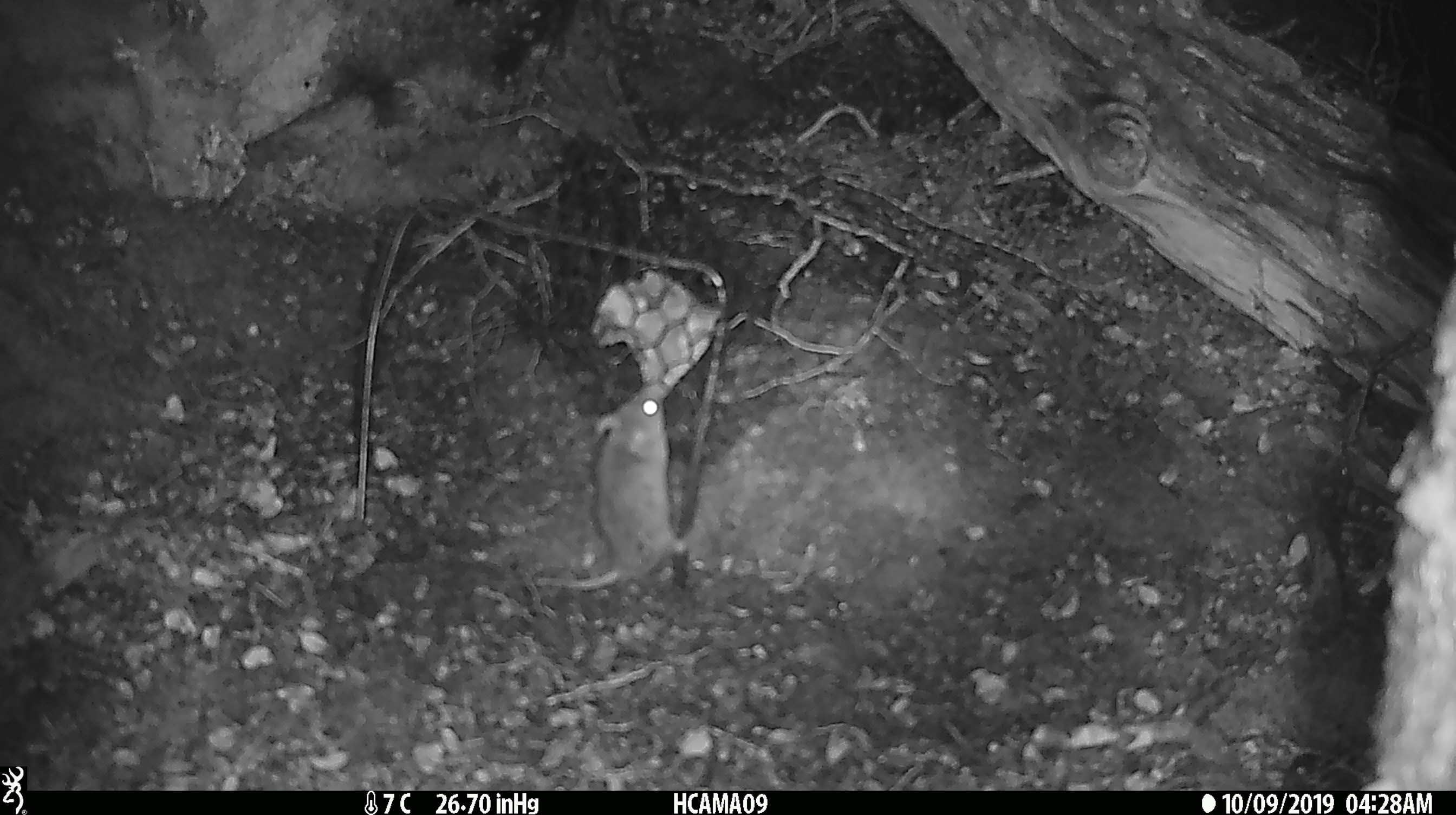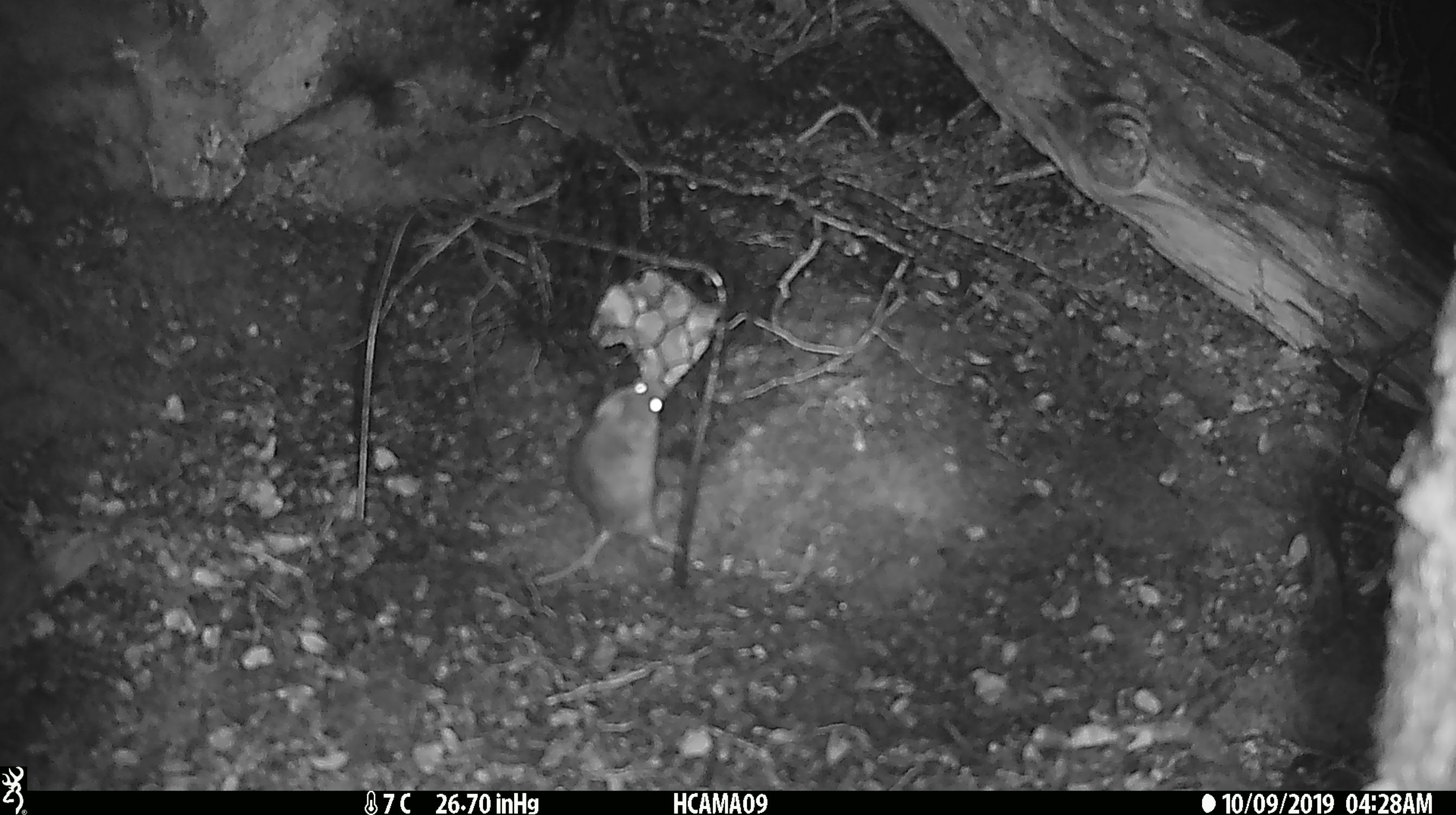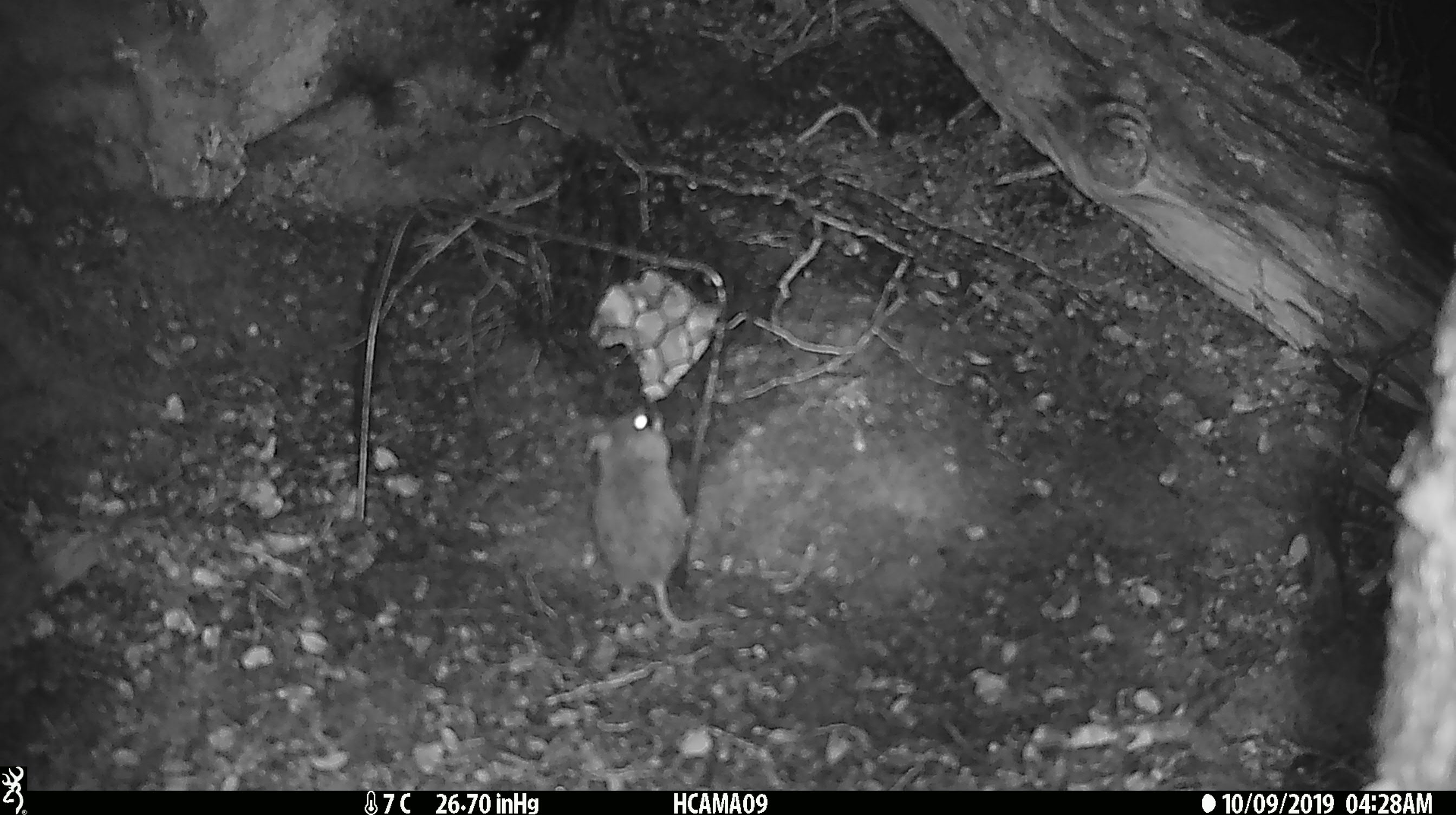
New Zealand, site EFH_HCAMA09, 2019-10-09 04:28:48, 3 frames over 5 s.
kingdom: Animalia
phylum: Chordata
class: Mammalia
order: Rodentia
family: Muridae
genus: Mus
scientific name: Mus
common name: mouse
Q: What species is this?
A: Mouse (Mus).